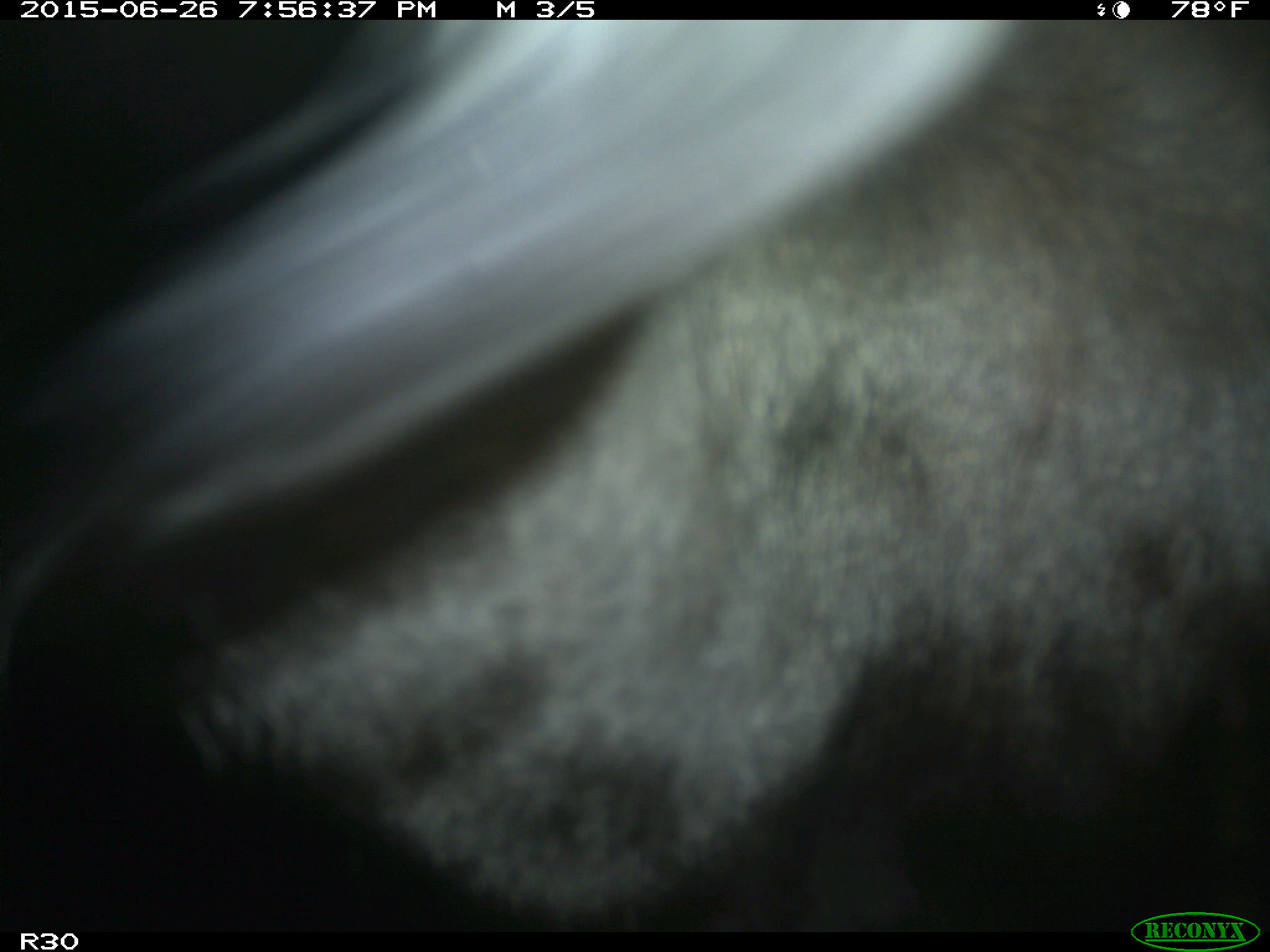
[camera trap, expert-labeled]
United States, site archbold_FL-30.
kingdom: Animalia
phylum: Chordata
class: Mammalia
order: Artiodactyla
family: Bovidae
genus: Bos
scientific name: Bos taurus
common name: domestic cow